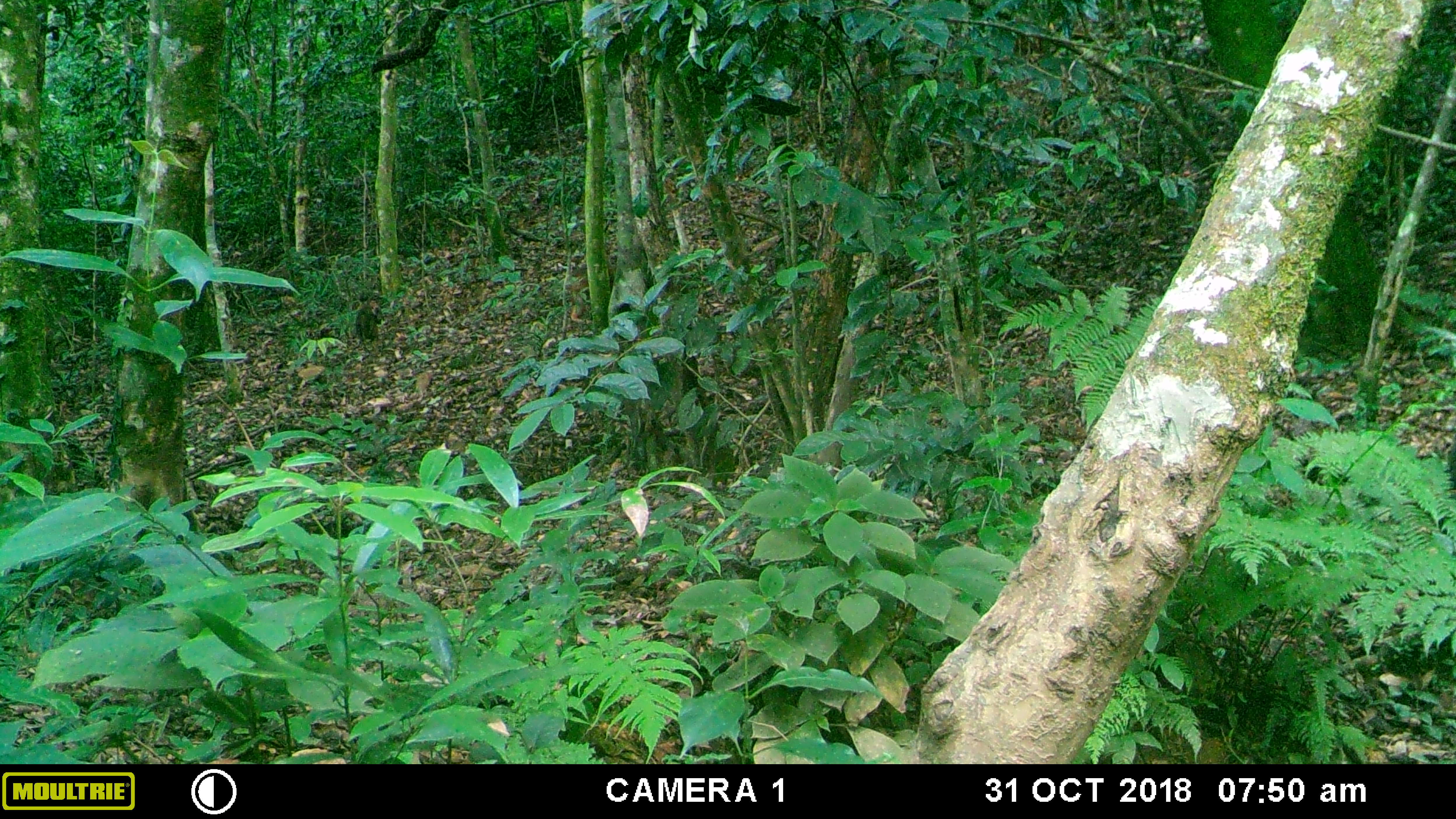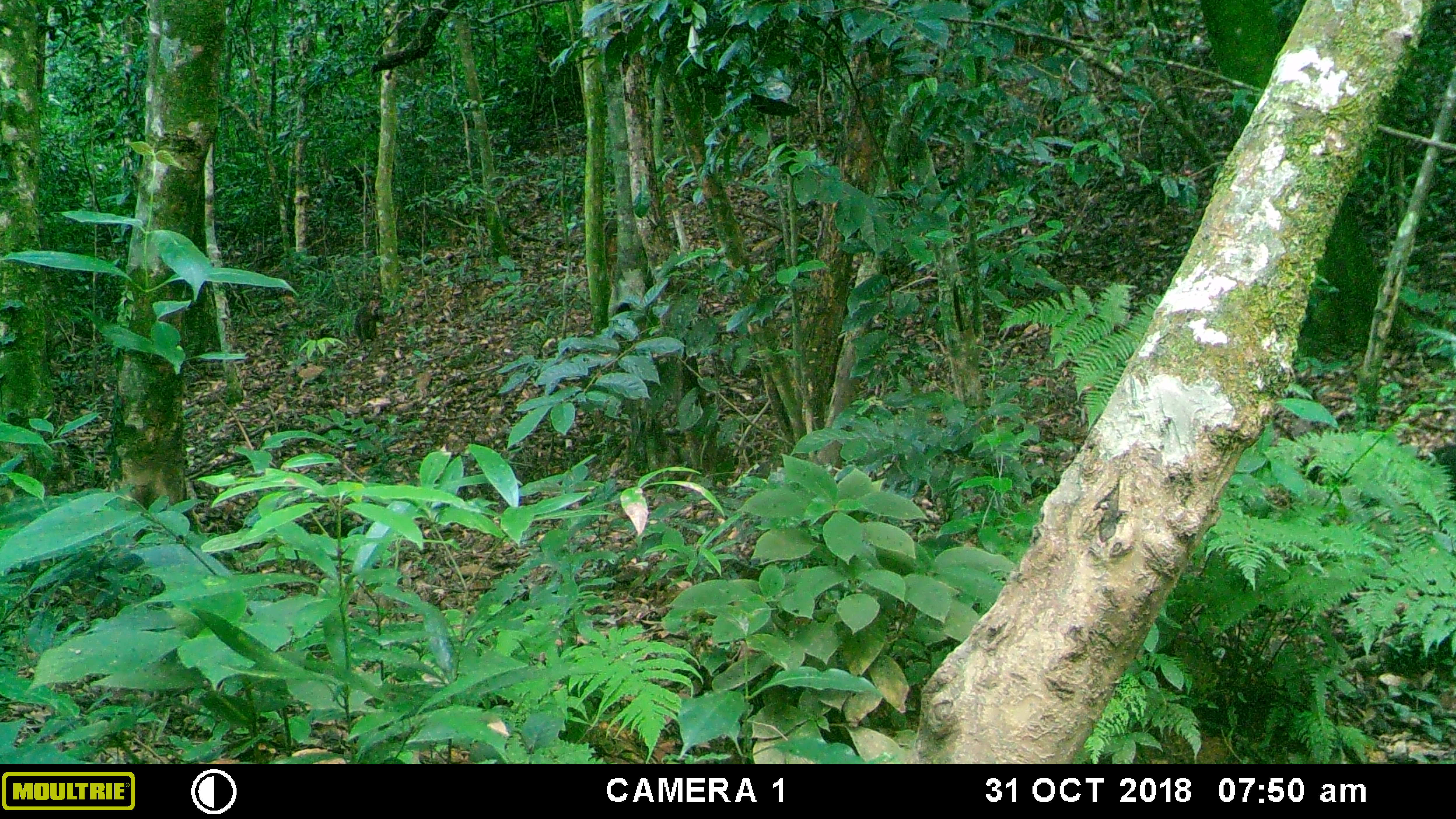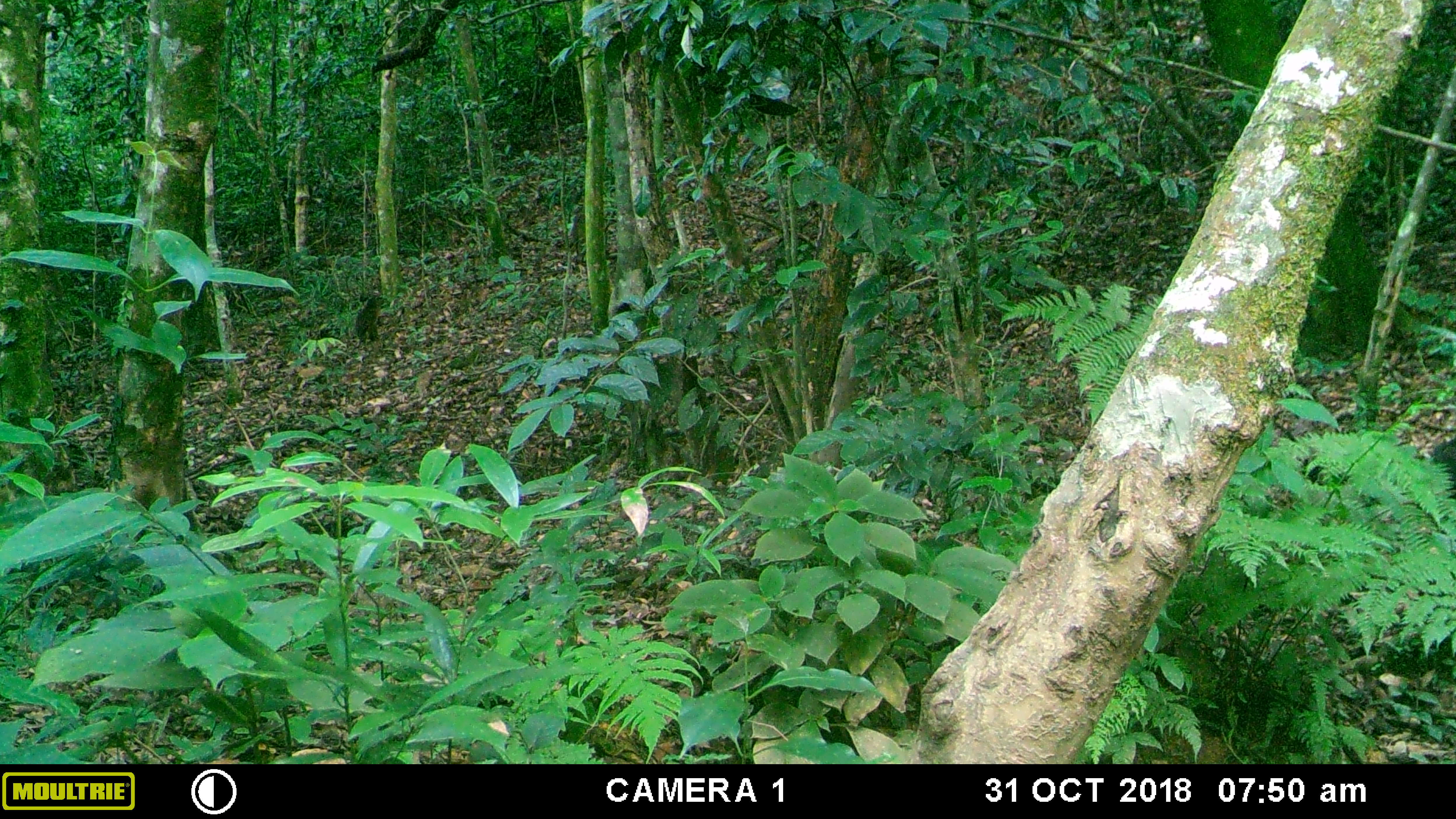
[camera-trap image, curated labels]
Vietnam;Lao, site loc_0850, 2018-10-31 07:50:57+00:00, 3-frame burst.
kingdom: Animalia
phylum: Chordata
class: Mammalia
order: Primates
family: Cercopithecidae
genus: Macaca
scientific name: Macaca arctoides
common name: stump-tailed macaque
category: stump tailed macaque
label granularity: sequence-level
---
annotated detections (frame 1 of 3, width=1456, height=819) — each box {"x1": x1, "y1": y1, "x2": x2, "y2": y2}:
stump tailed macaque: {"x1": 354, "y1": 297, "x2": 379, "y2": 344}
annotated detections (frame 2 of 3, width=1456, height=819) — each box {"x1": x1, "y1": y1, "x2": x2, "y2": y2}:
stump tailed macaque: {"x1": 353, "y1": 297, "x2": 380, "y2": 344}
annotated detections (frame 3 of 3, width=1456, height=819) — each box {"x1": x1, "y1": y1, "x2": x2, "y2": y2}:
stump tailed macaque: {"x1": 355, "y1": 297, "x2": 378, "y2": 347}